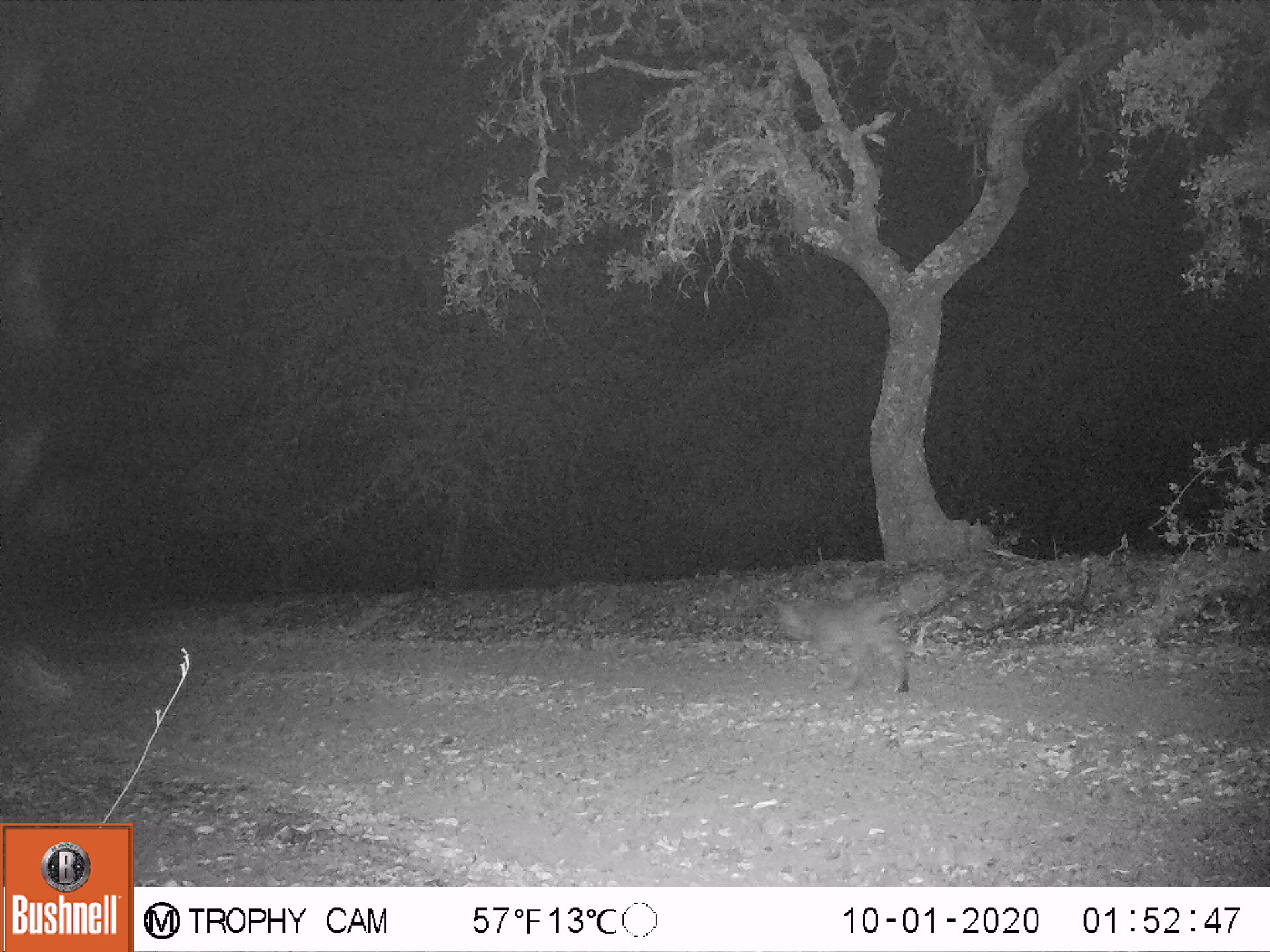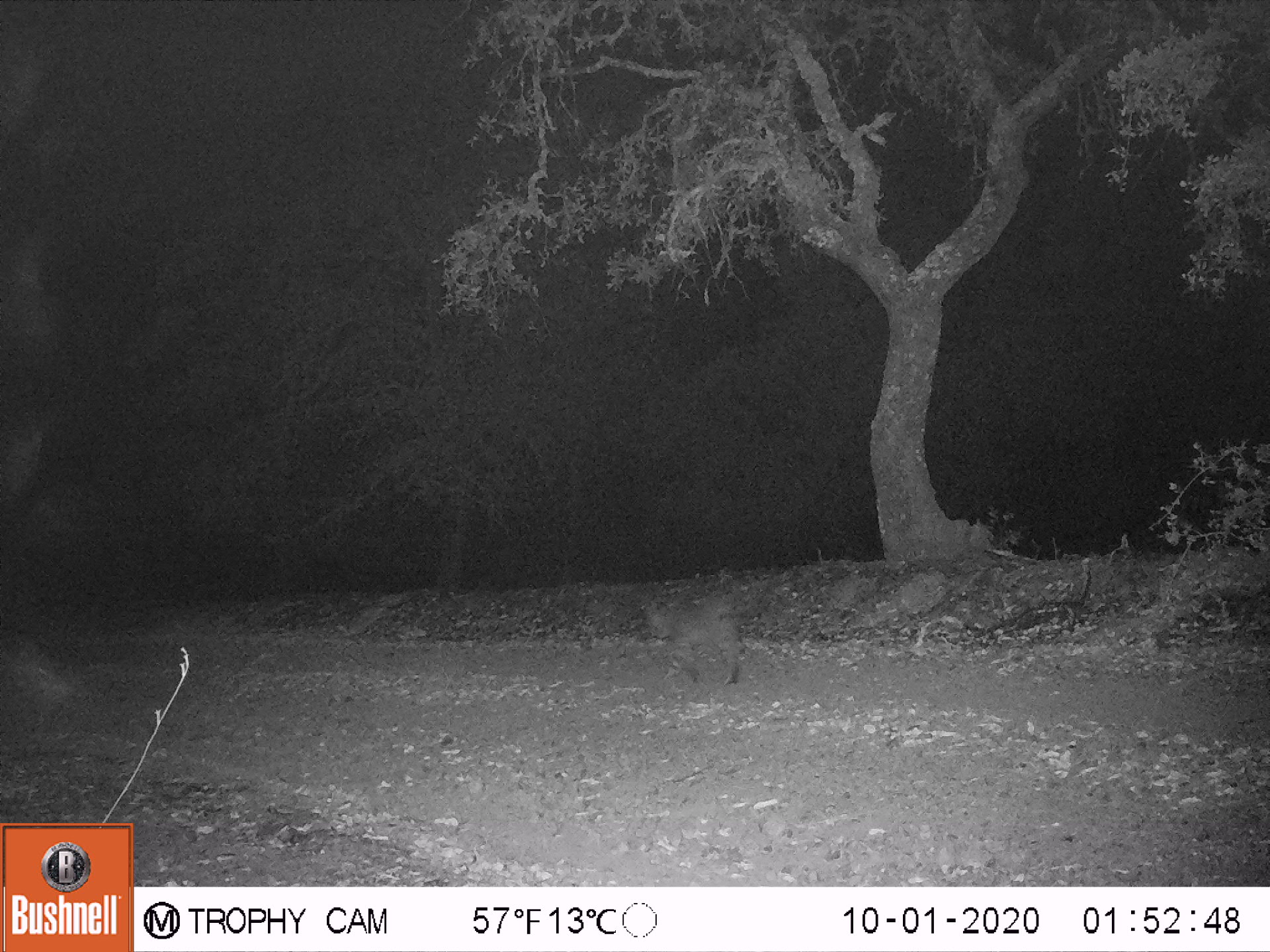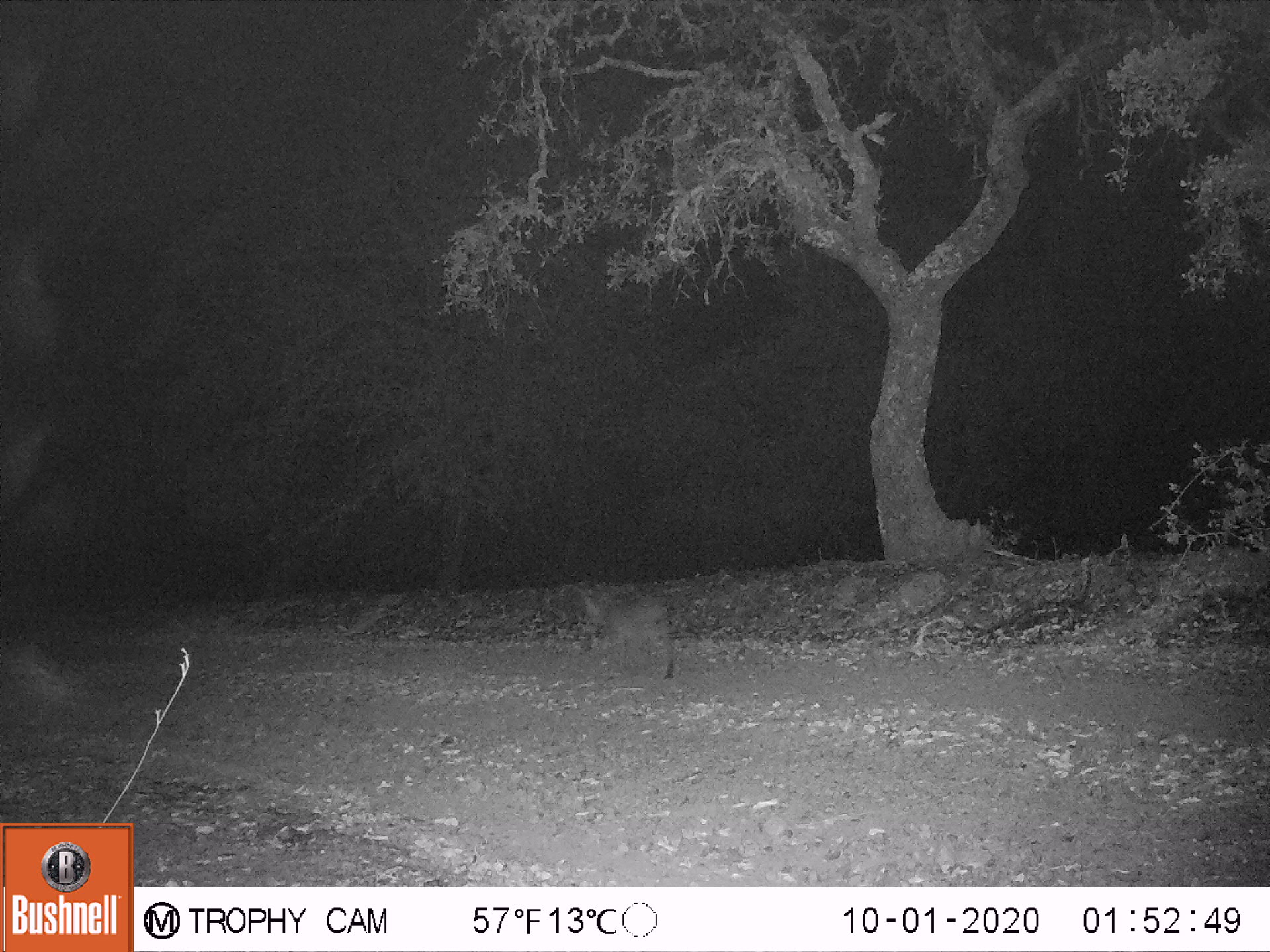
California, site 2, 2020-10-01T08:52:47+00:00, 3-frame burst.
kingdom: Animalia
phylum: Chordata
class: Mammalia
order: Carnivora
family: Canidae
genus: Urocyon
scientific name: Urocyon cinereoargenteus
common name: gray fox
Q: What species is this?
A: Gray fox (Urocyon cinereoargenteus).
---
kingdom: Animalia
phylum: Chordata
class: Mammalia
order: Carnivora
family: Felidae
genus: Lynx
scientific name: Lynx rufus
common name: bobcat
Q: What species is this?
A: Bobcat (Lynx rufus).